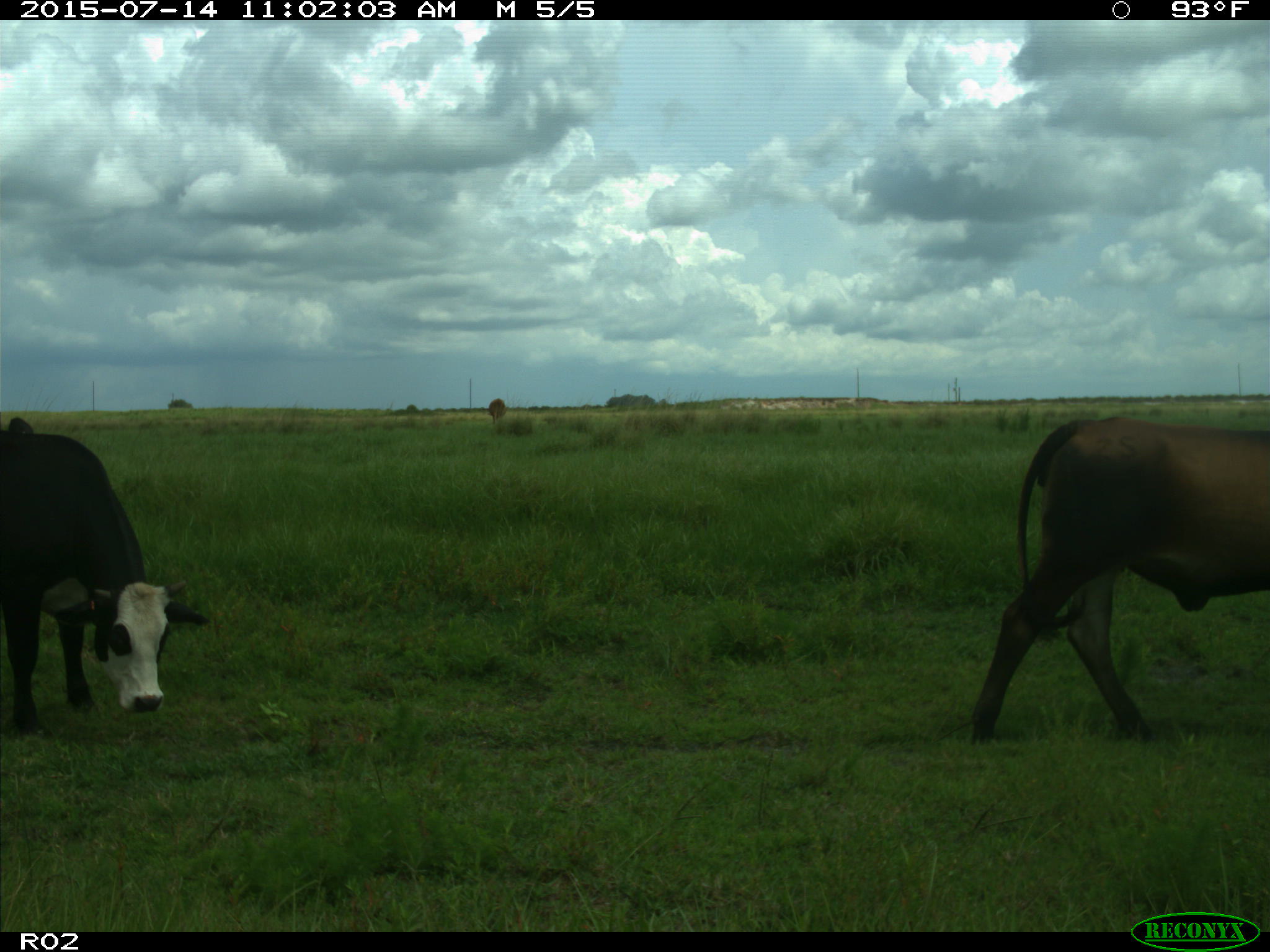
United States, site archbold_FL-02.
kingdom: Animalia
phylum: Chordata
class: Mammalia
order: Artiodactyla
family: Bovidae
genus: Bos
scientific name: Bos taurus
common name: domestic cow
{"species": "Bos taurus (domestic cow)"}